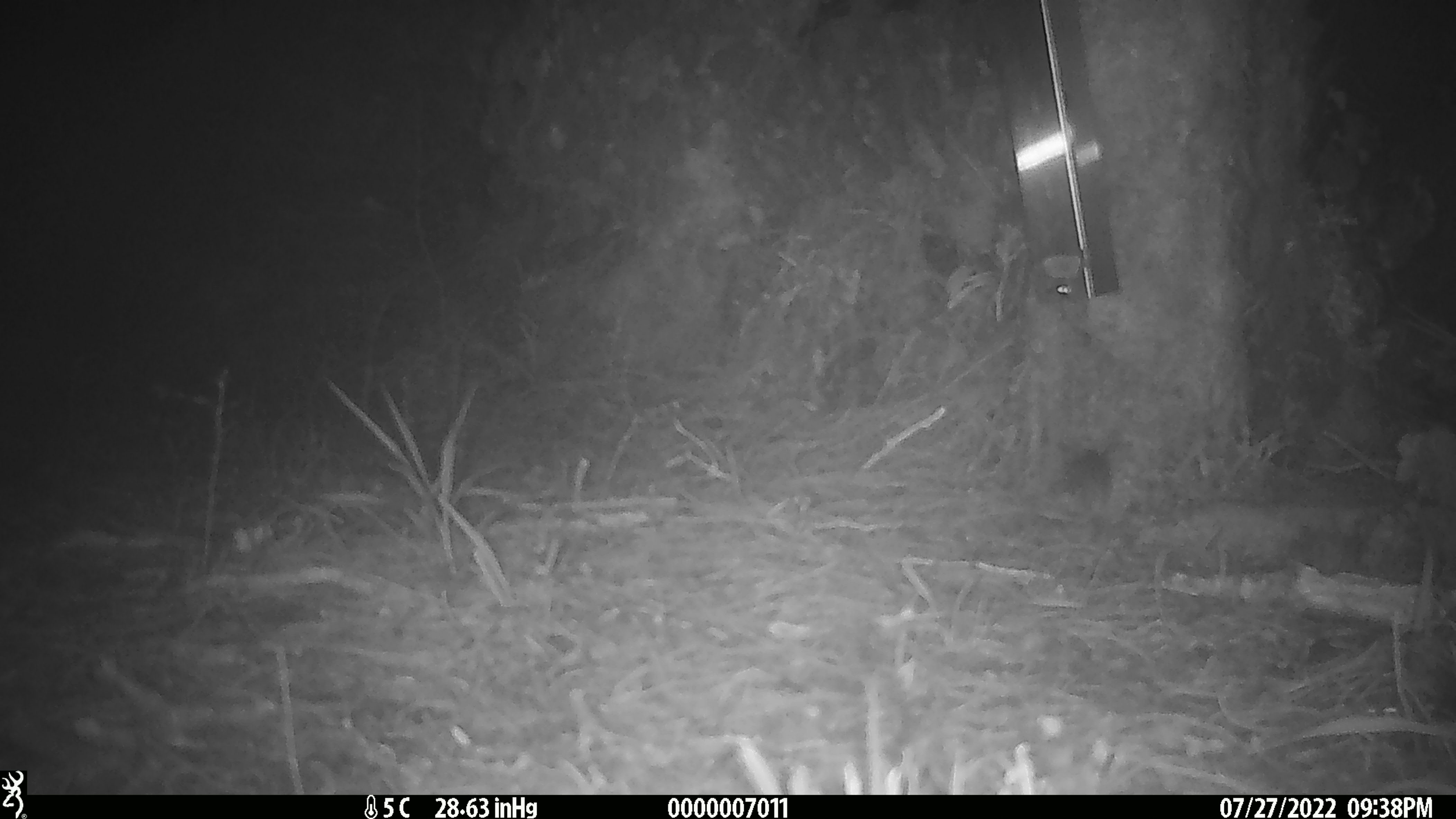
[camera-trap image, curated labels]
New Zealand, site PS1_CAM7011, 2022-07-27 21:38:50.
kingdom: Animalia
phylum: Chordata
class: Mammalia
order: Rodentia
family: Muridae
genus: Mus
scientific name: Mus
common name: mouse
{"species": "mouse (Mus)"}